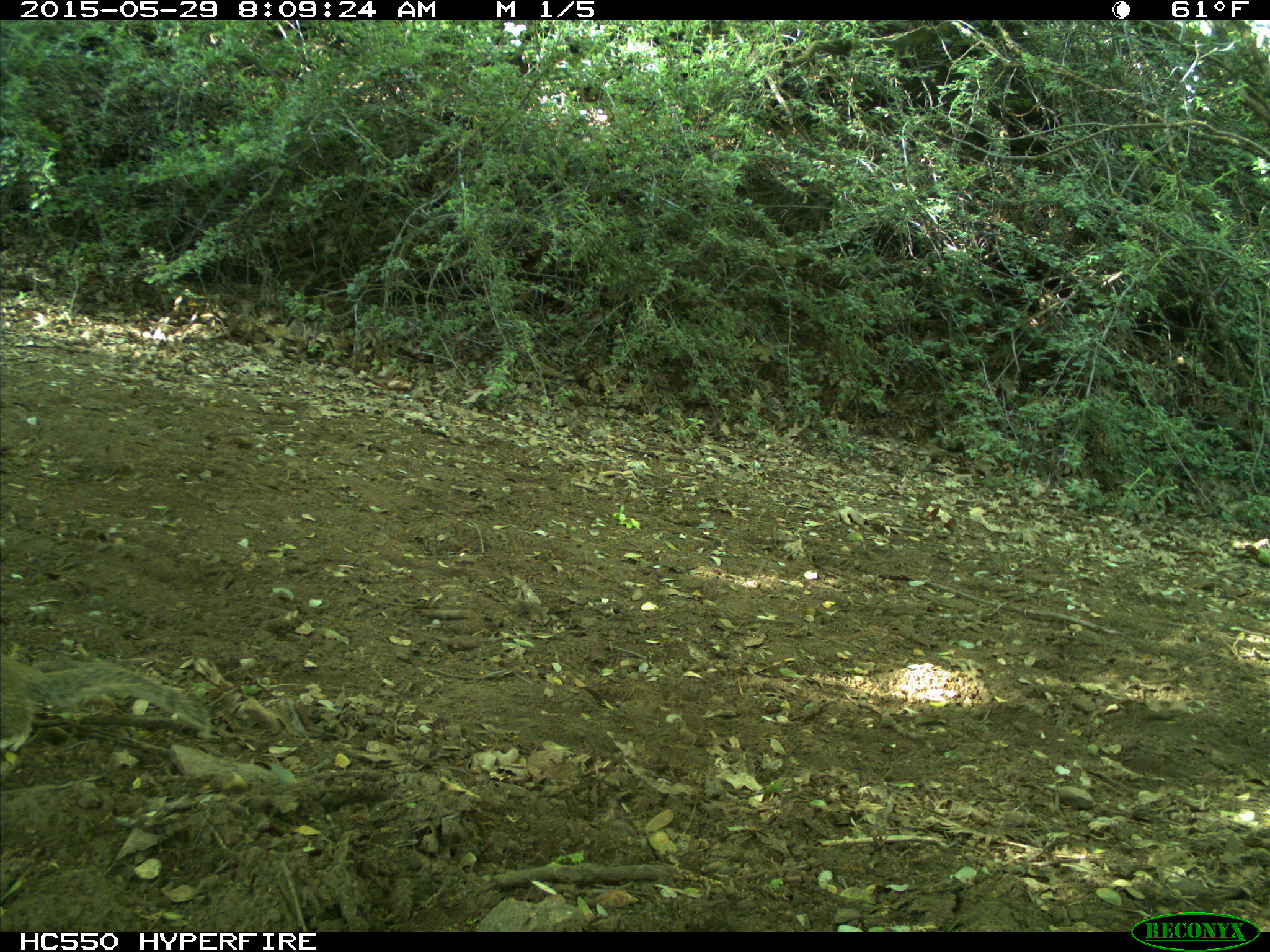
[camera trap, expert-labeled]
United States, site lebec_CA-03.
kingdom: Animalia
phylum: Chordata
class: Mammalia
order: Rodentia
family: Sciuridae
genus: Otospermophilus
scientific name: Otospermophilus beecheyi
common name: california ground squirrel